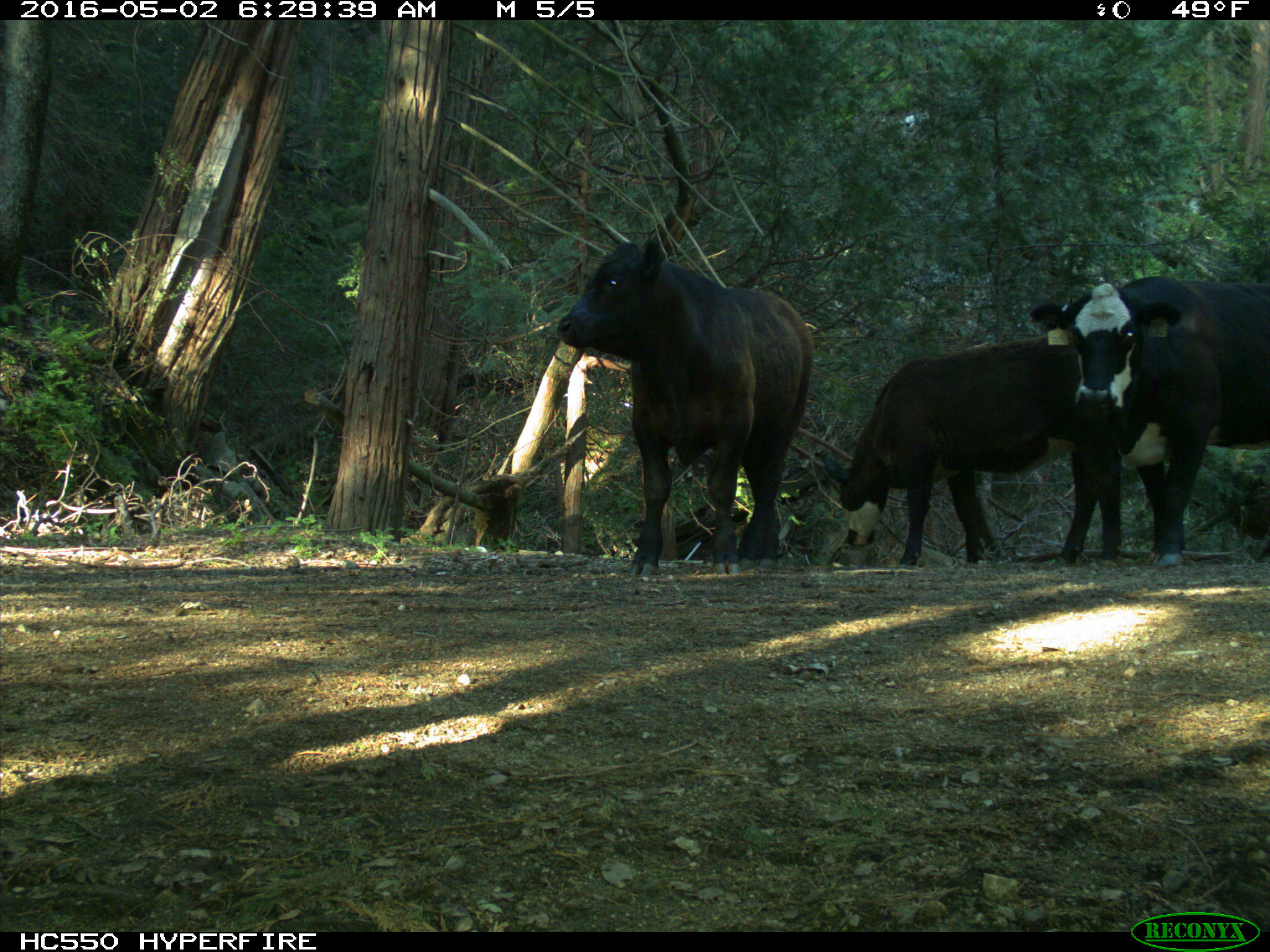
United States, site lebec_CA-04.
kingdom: Animalia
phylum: Chordata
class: Mammalia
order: Artiodactyla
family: Bovidae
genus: Bos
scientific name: Bos taurus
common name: domestic cow